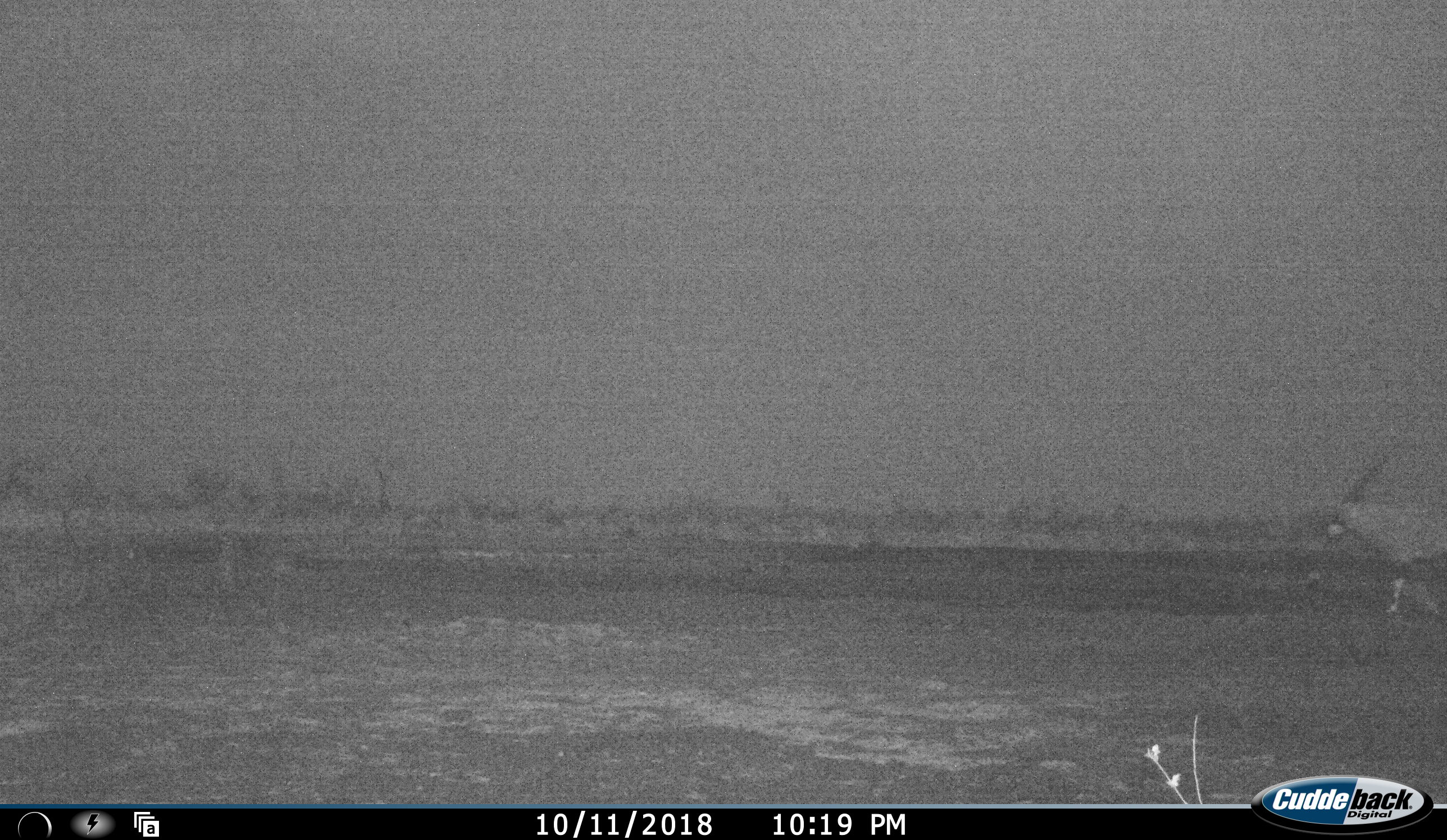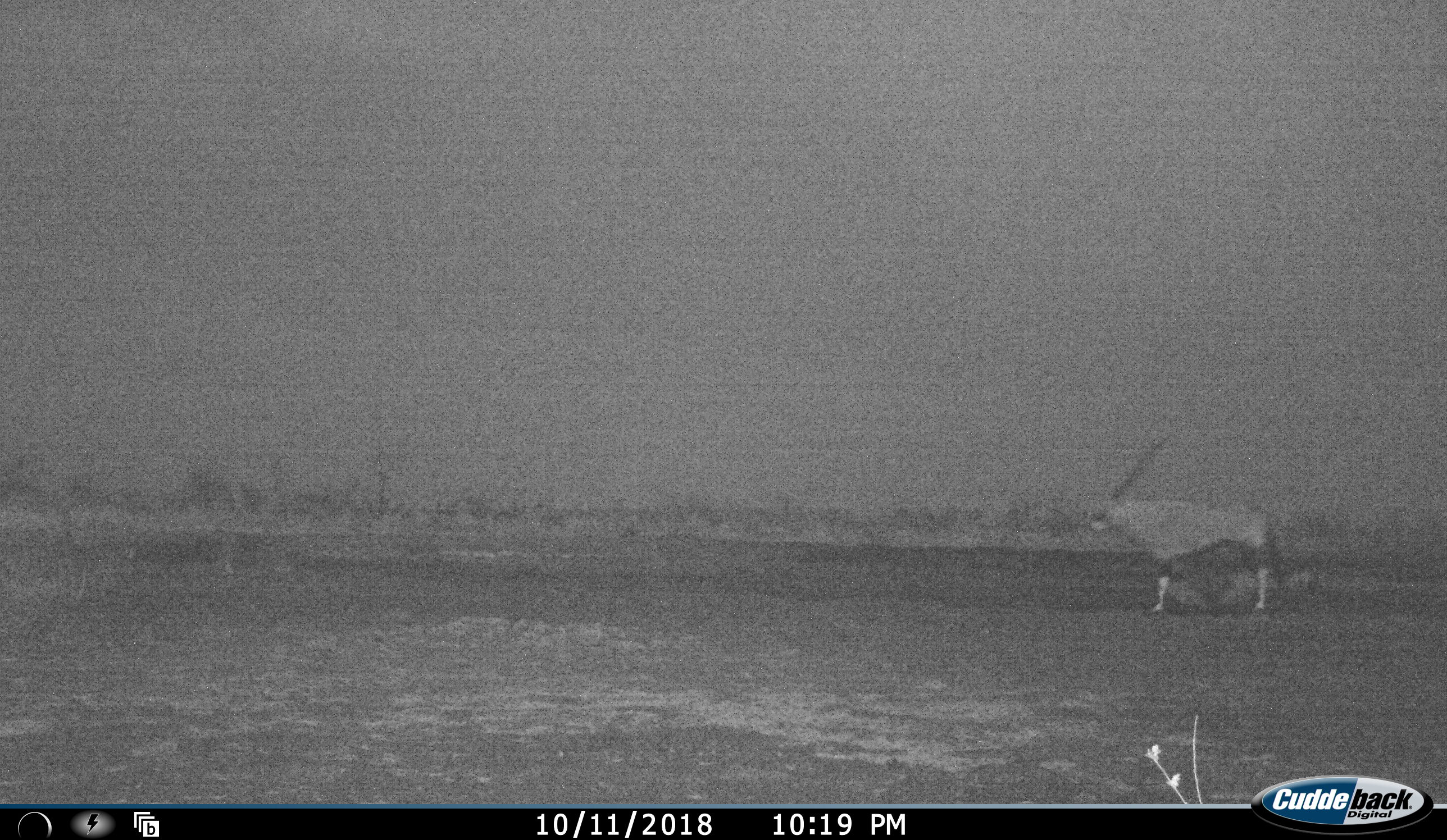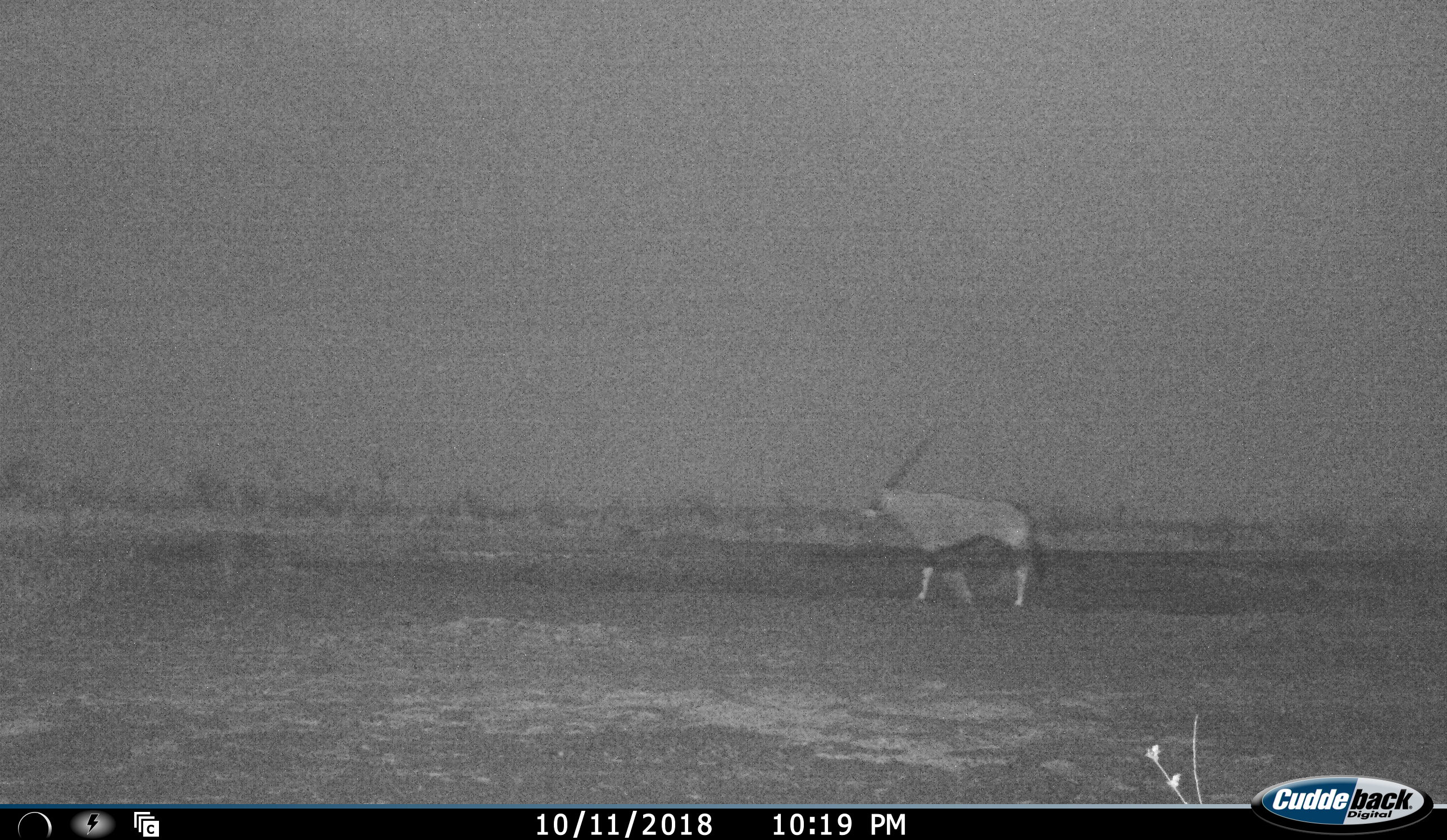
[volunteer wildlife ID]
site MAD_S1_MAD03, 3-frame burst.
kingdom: Animalia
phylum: Chordata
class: Mammalia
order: Artiodactyla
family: Bovidae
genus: Oryx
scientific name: Oryx gazella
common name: gemsbok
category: oryx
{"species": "oryx (gemsbok) (Oryx gazella)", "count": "1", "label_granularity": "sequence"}